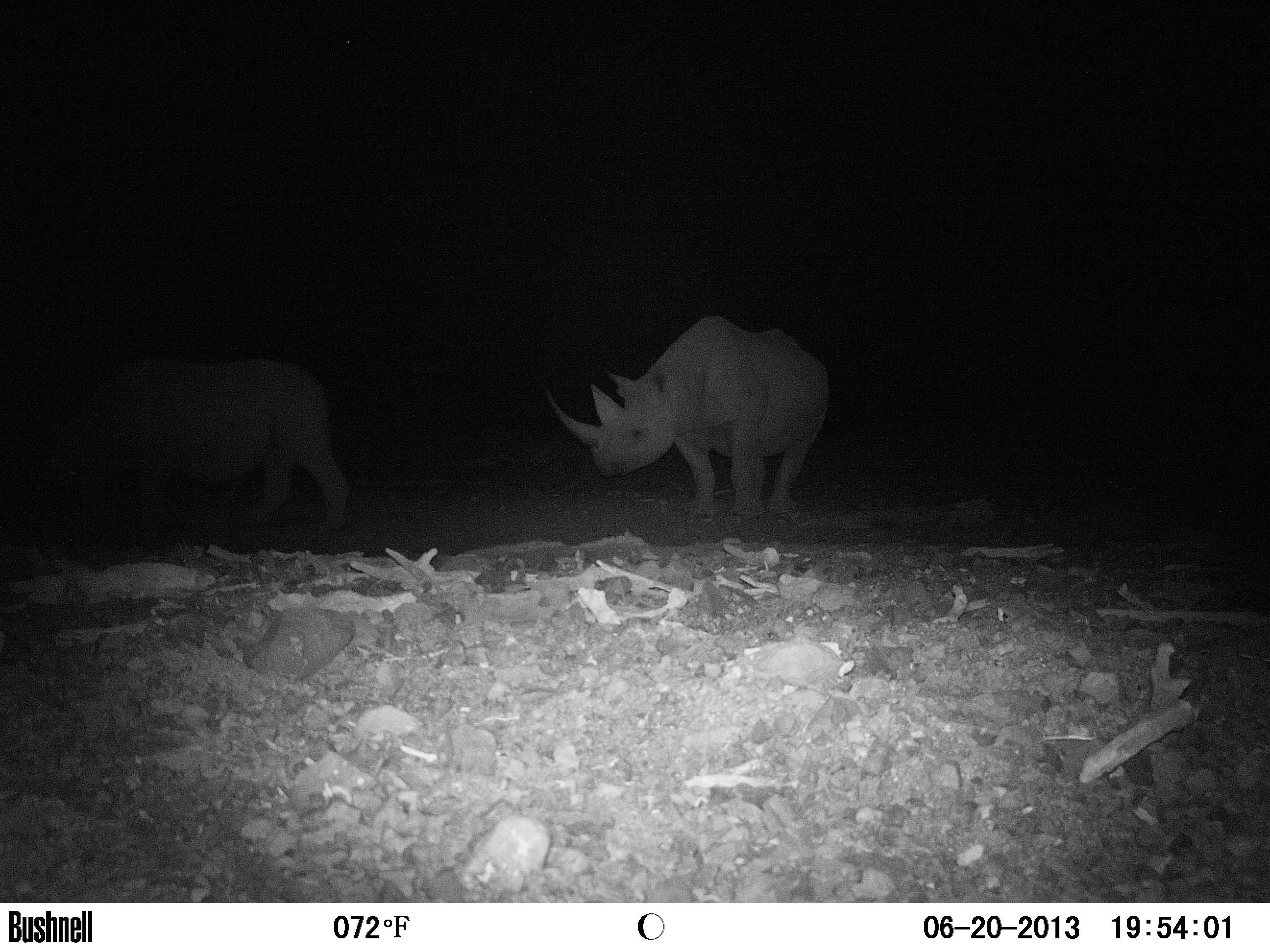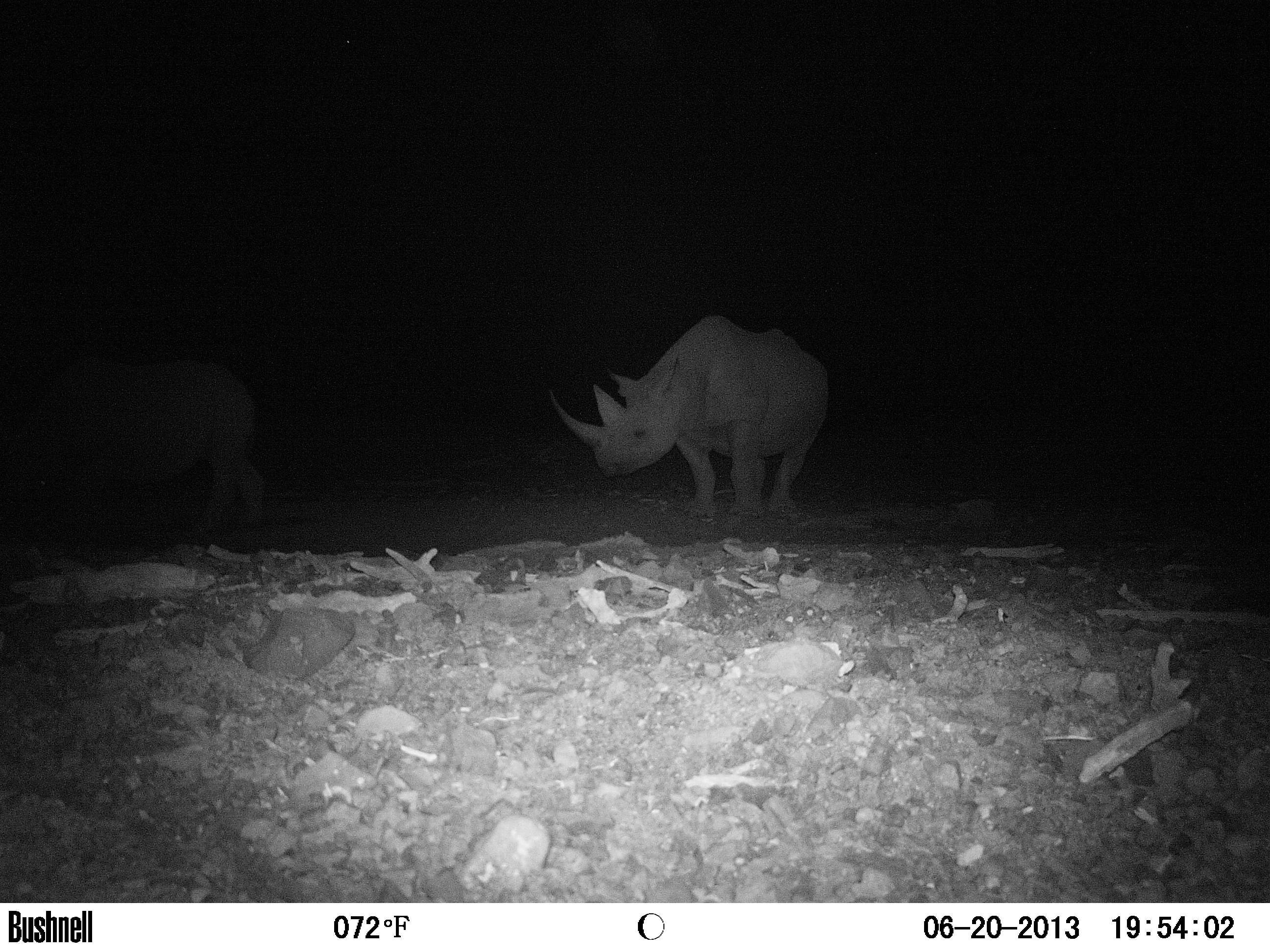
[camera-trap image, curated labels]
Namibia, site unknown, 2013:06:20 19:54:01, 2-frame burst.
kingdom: Animalia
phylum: Chordata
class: Mammalia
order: Perissodactyla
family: Rhinocerotidae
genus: Diceros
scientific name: Diceros bicornis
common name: black rhinoceros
Diceros bicornis (black rhinoceros).